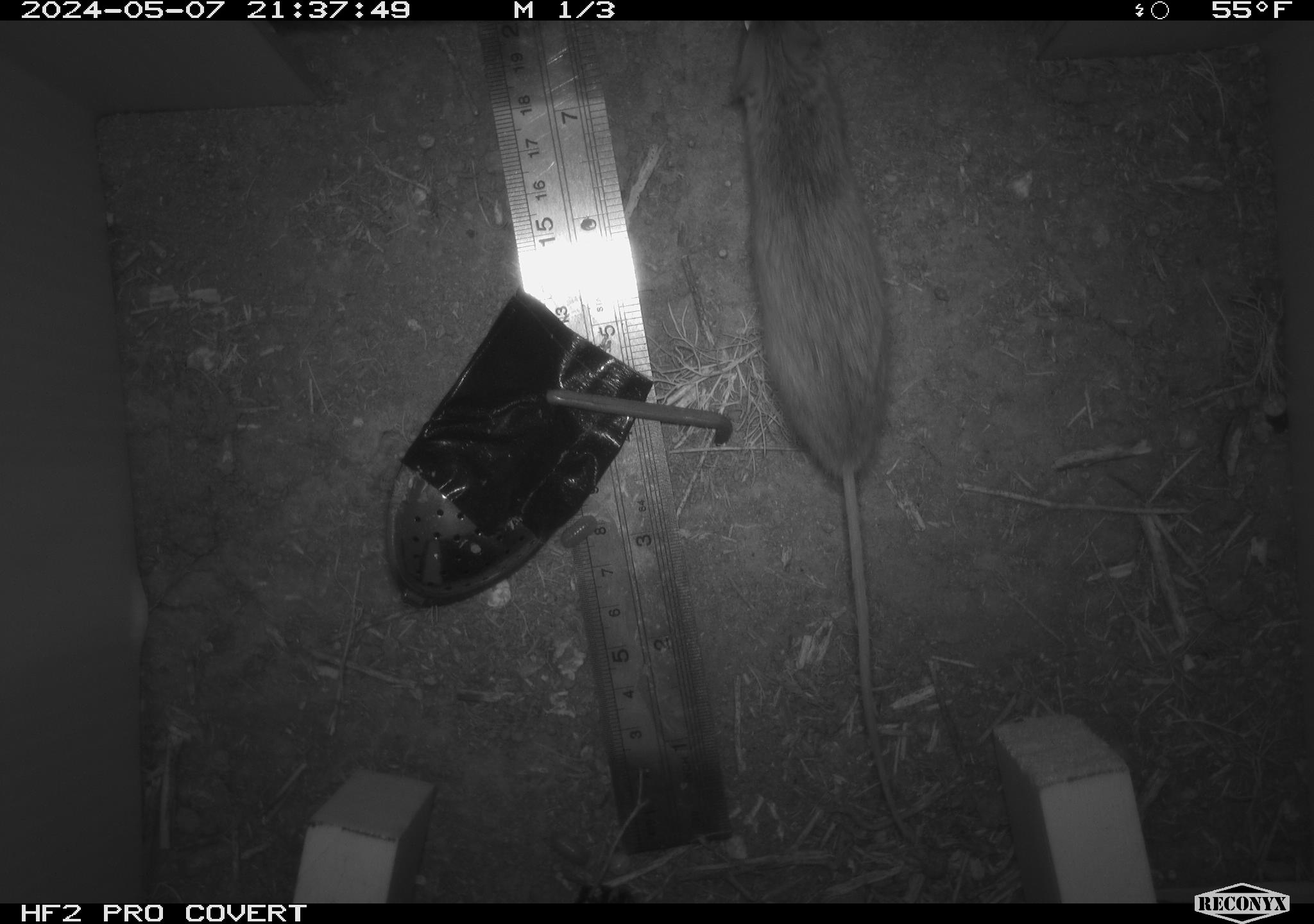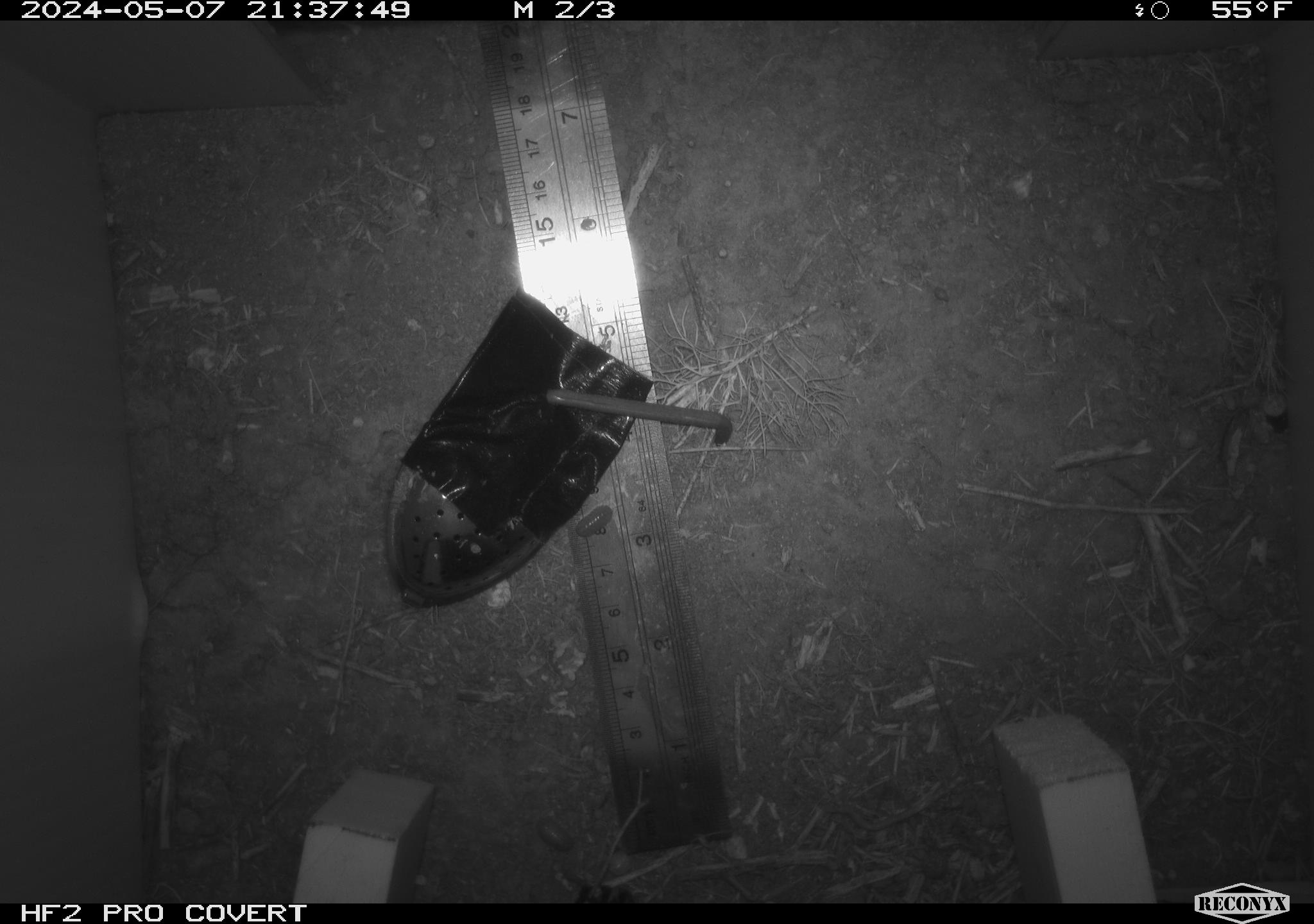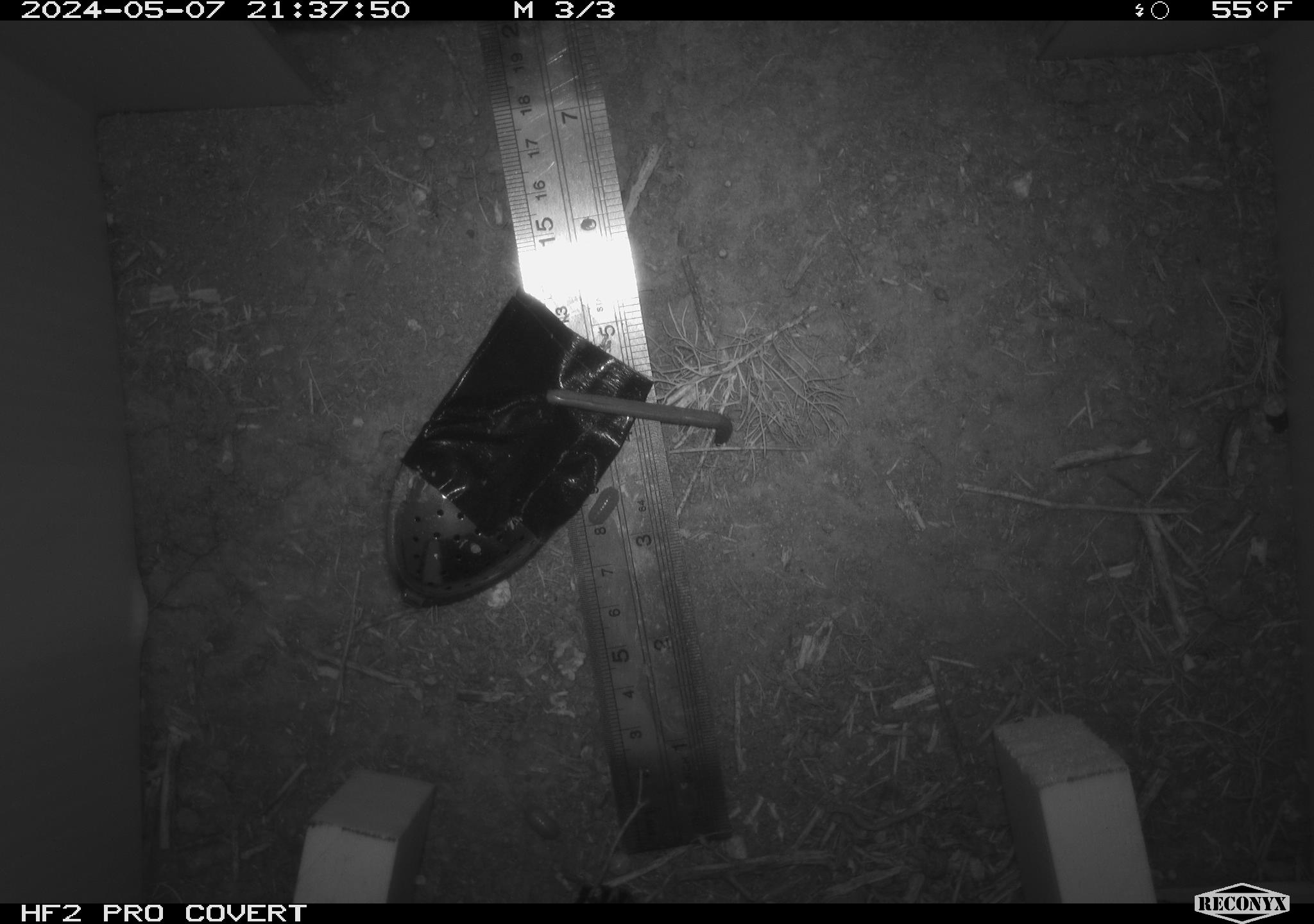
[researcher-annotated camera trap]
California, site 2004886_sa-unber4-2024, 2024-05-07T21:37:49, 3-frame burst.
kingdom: Animalia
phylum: Chordata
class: Mammalia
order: Rodentia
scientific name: Rodentia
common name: mouse species